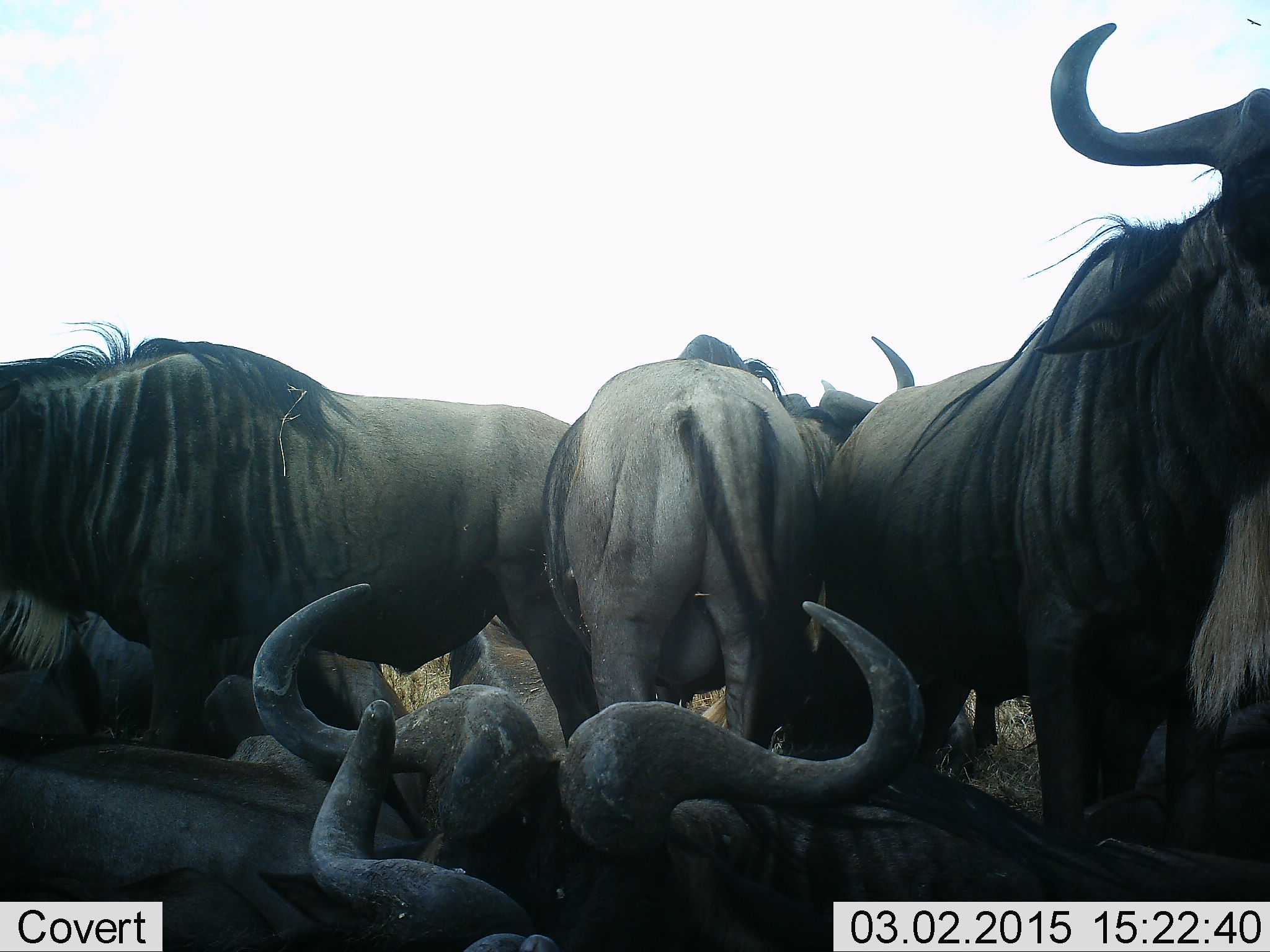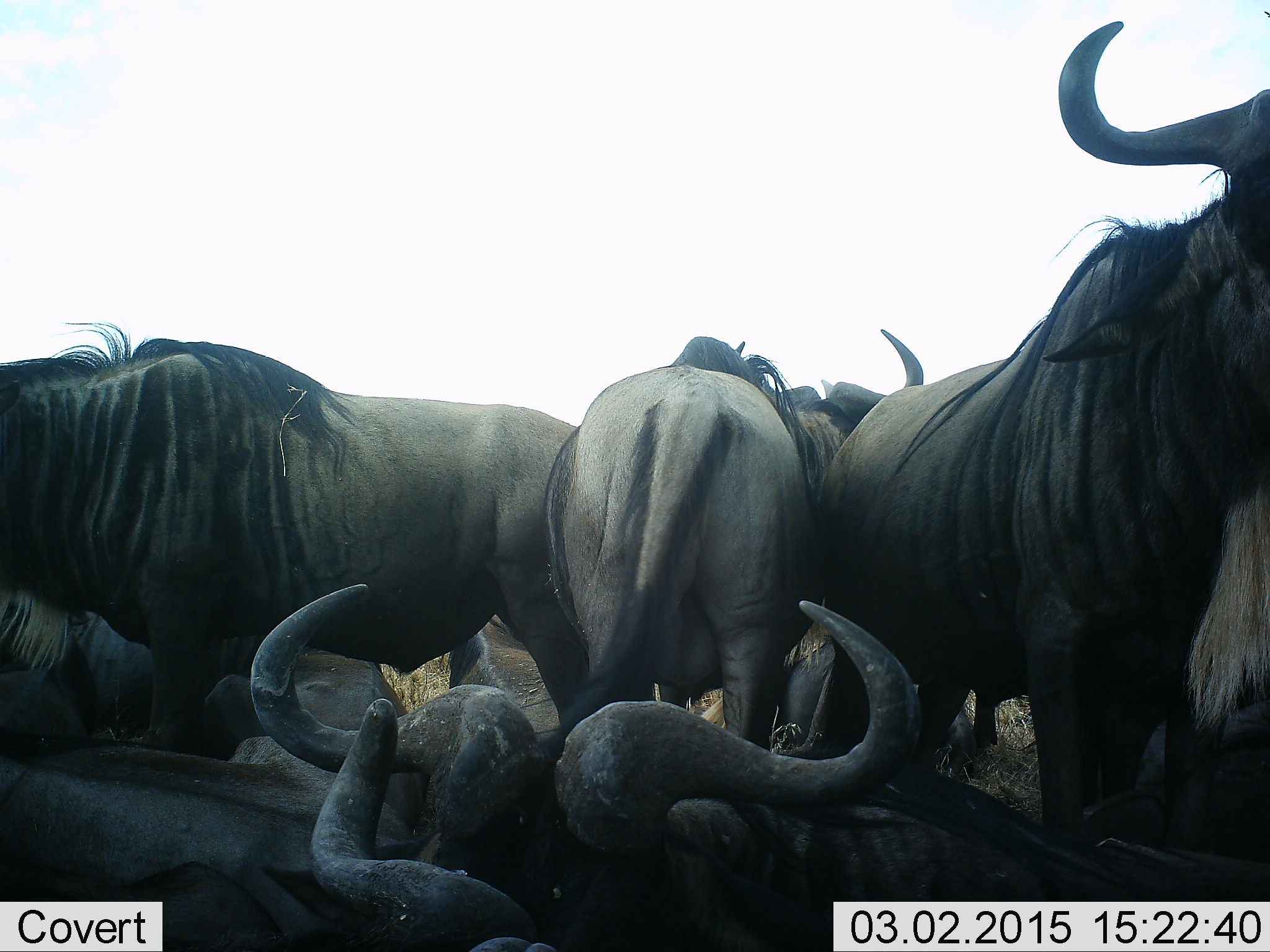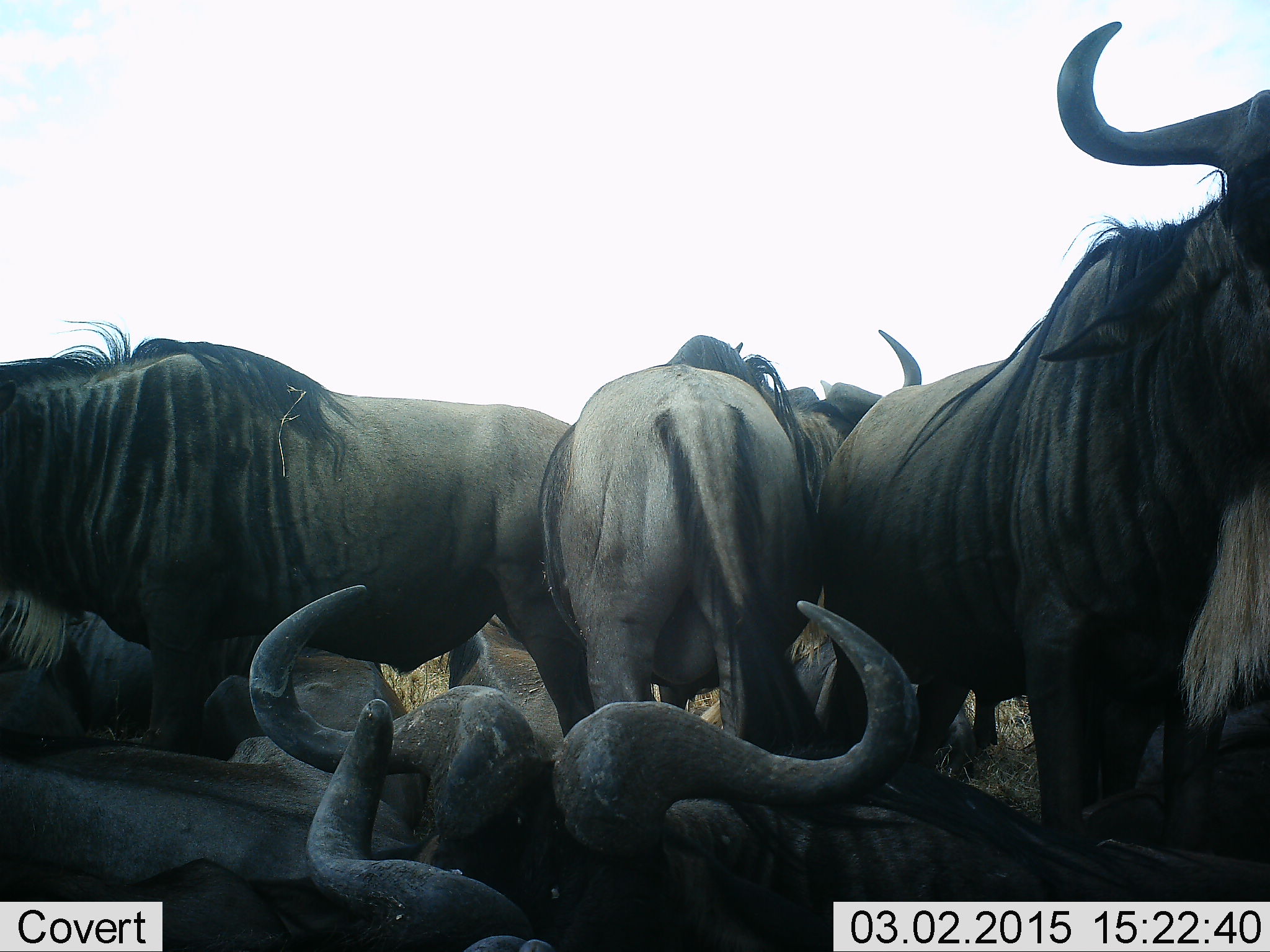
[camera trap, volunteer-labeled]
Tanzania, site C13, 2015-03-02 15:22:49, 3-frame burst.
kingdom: Animalia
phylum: Chordata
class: Mammalia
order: Artiodactyla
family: Bovidae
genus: Connochaetes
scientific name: Connochaetes taurinus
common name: blue wildebeest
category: wildebeest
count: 7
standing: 70%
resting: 80%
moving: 10%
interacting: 10%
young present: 0%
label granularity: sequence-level